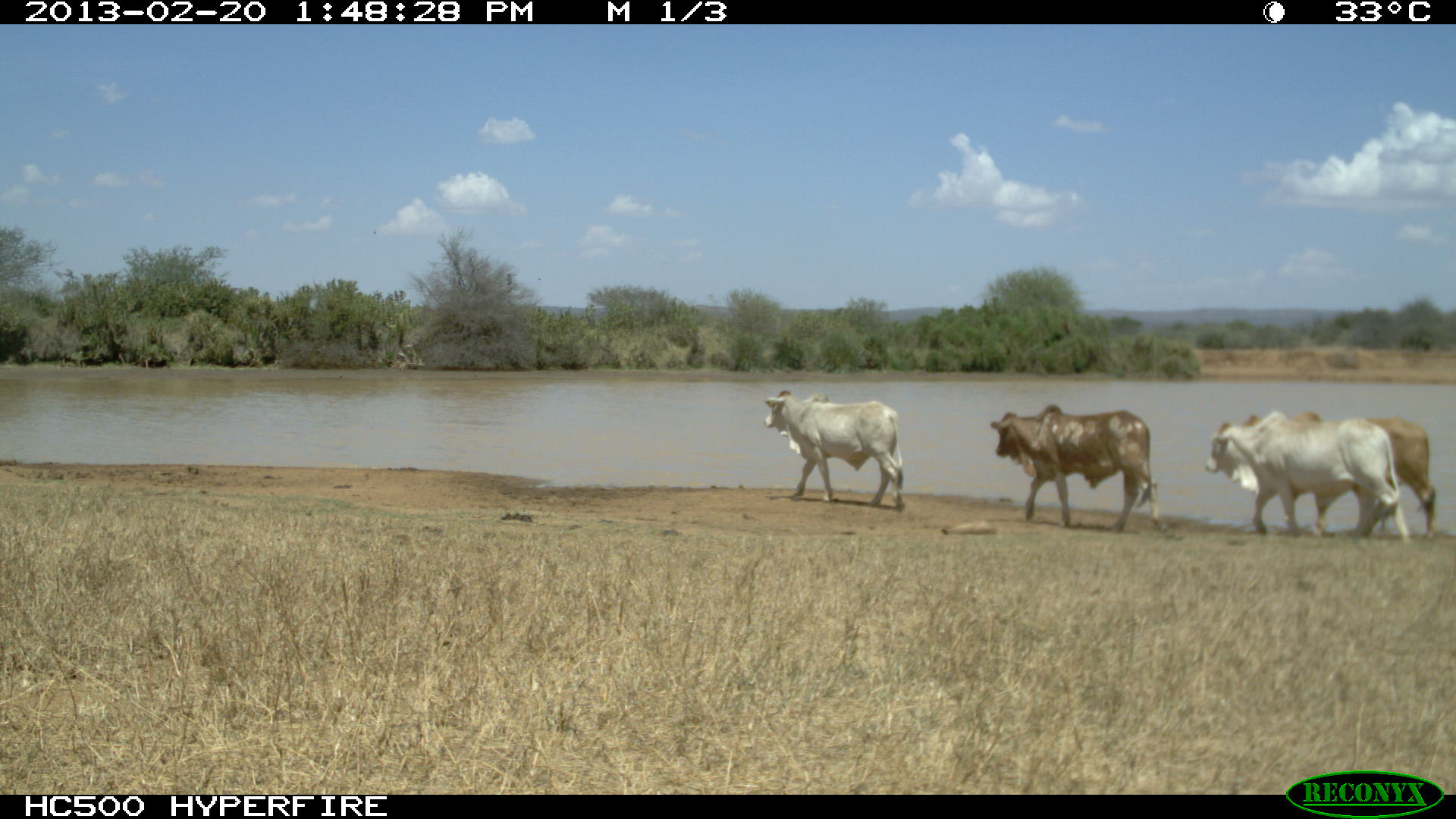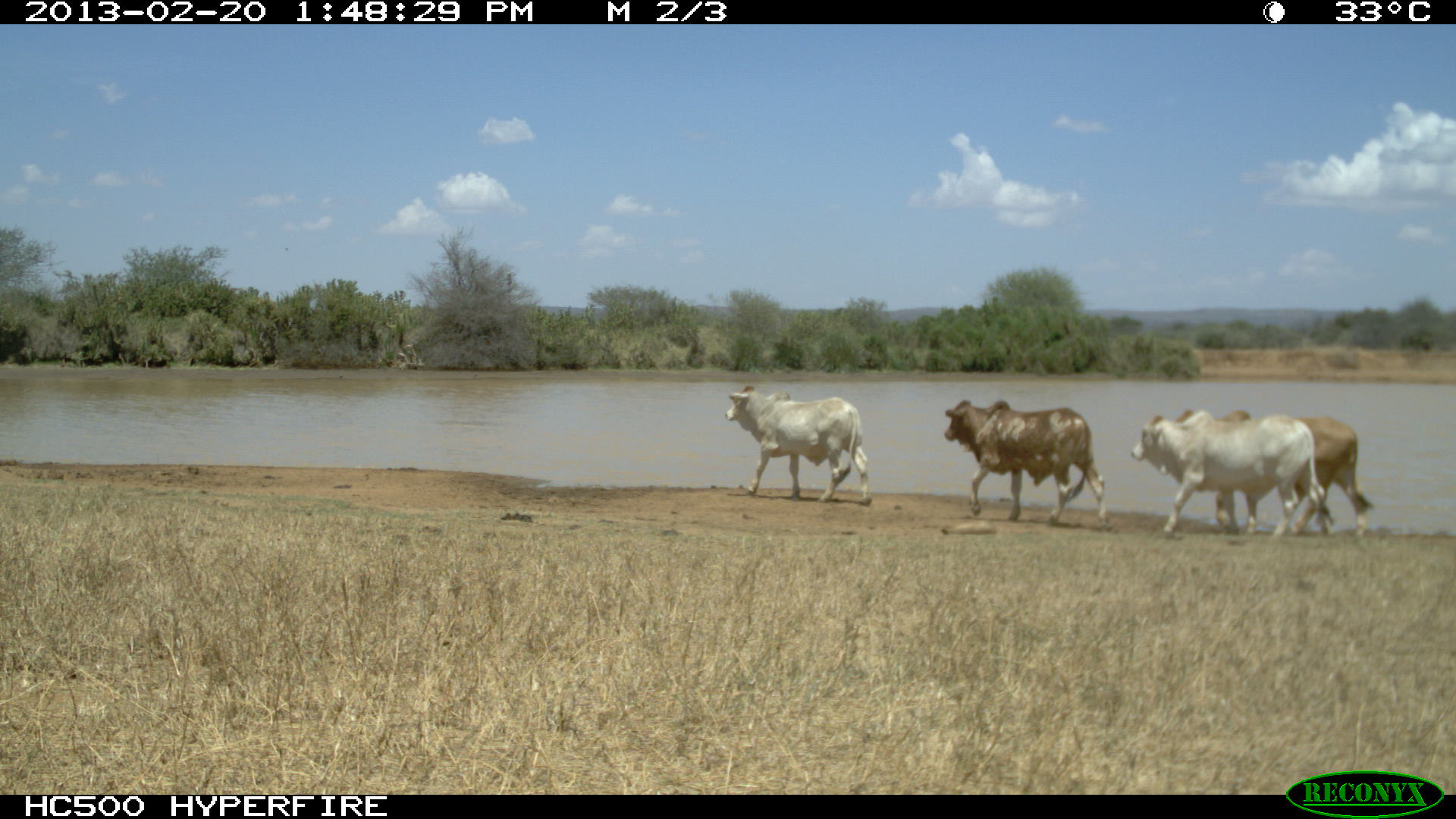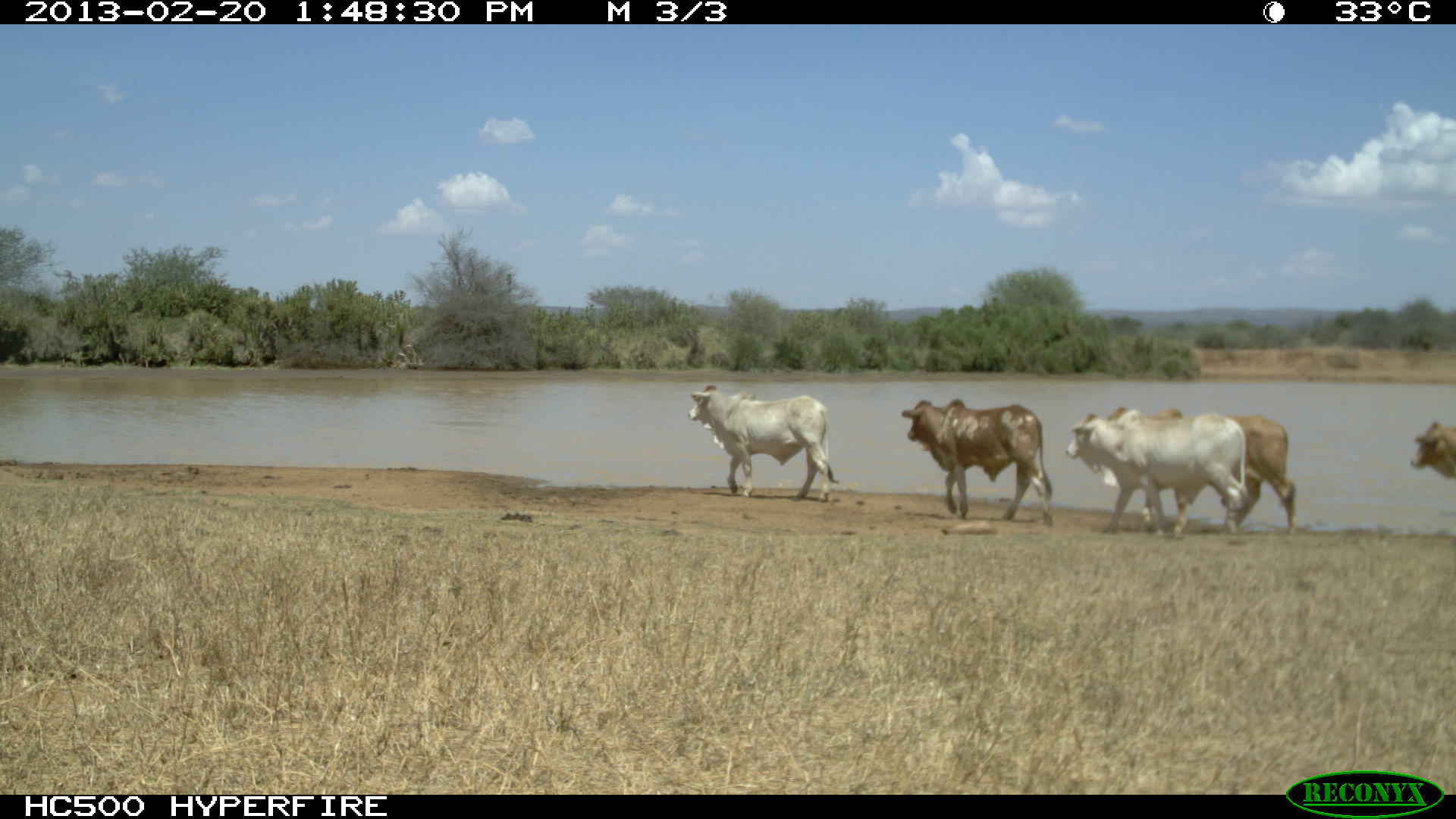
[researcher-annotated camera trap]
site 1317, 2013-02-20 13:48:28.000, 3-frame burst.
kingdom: Animalia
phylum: Chordata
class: Mammalia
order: Artiodactyla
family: Bovidae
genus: Bos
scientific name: Bos taurus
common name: domestic cattle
Bos taurus (domestic cattle), count 1.